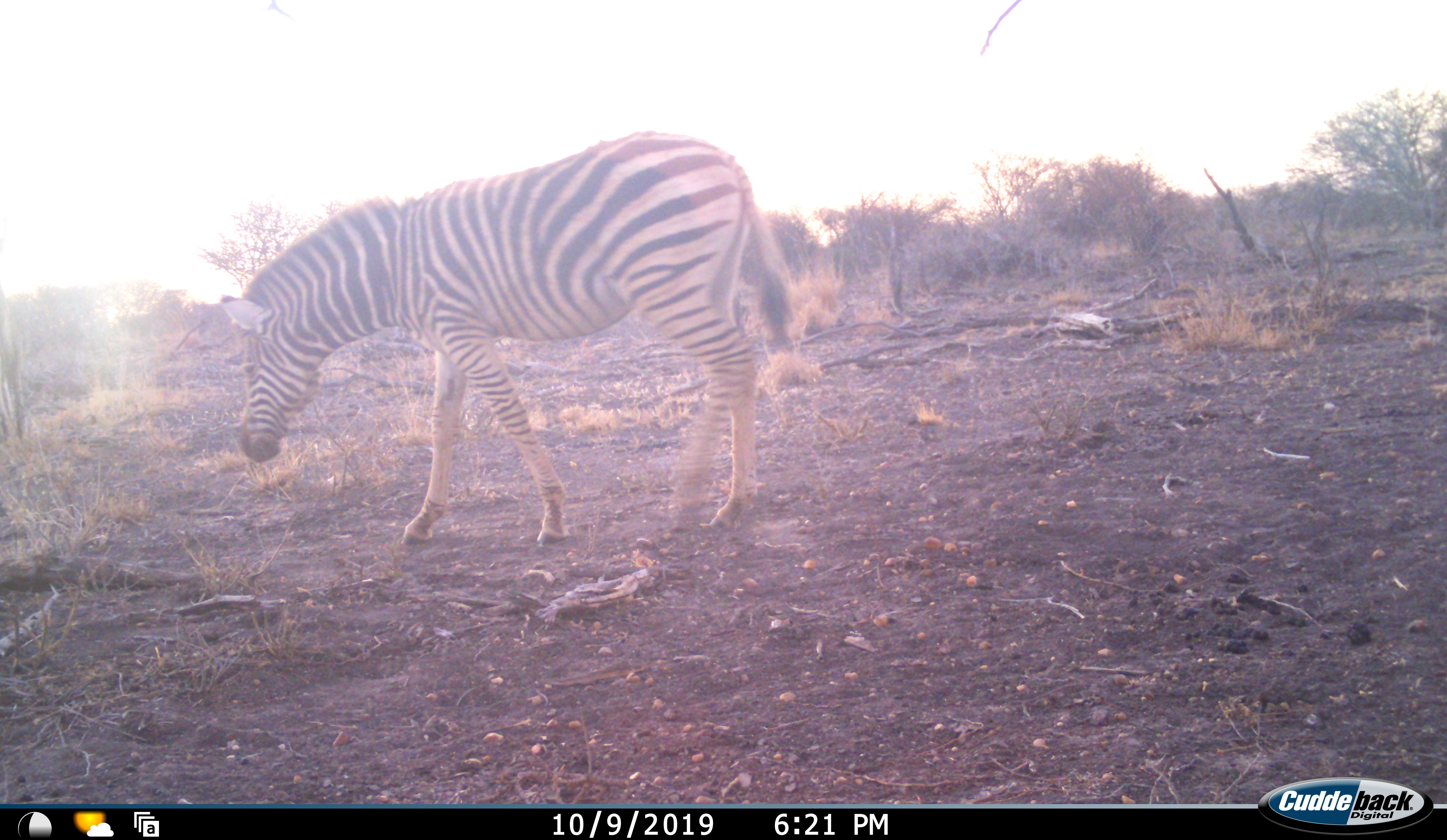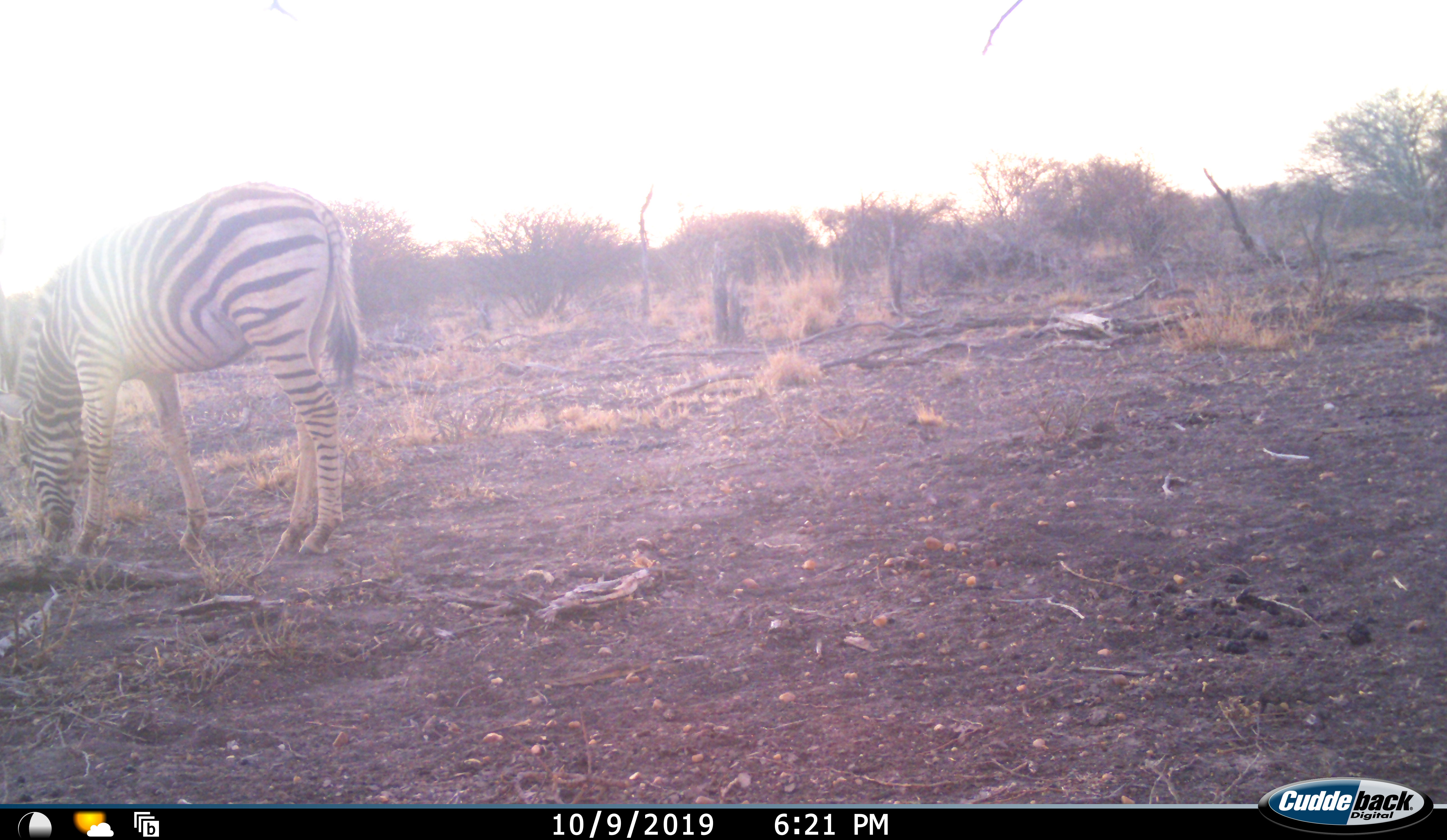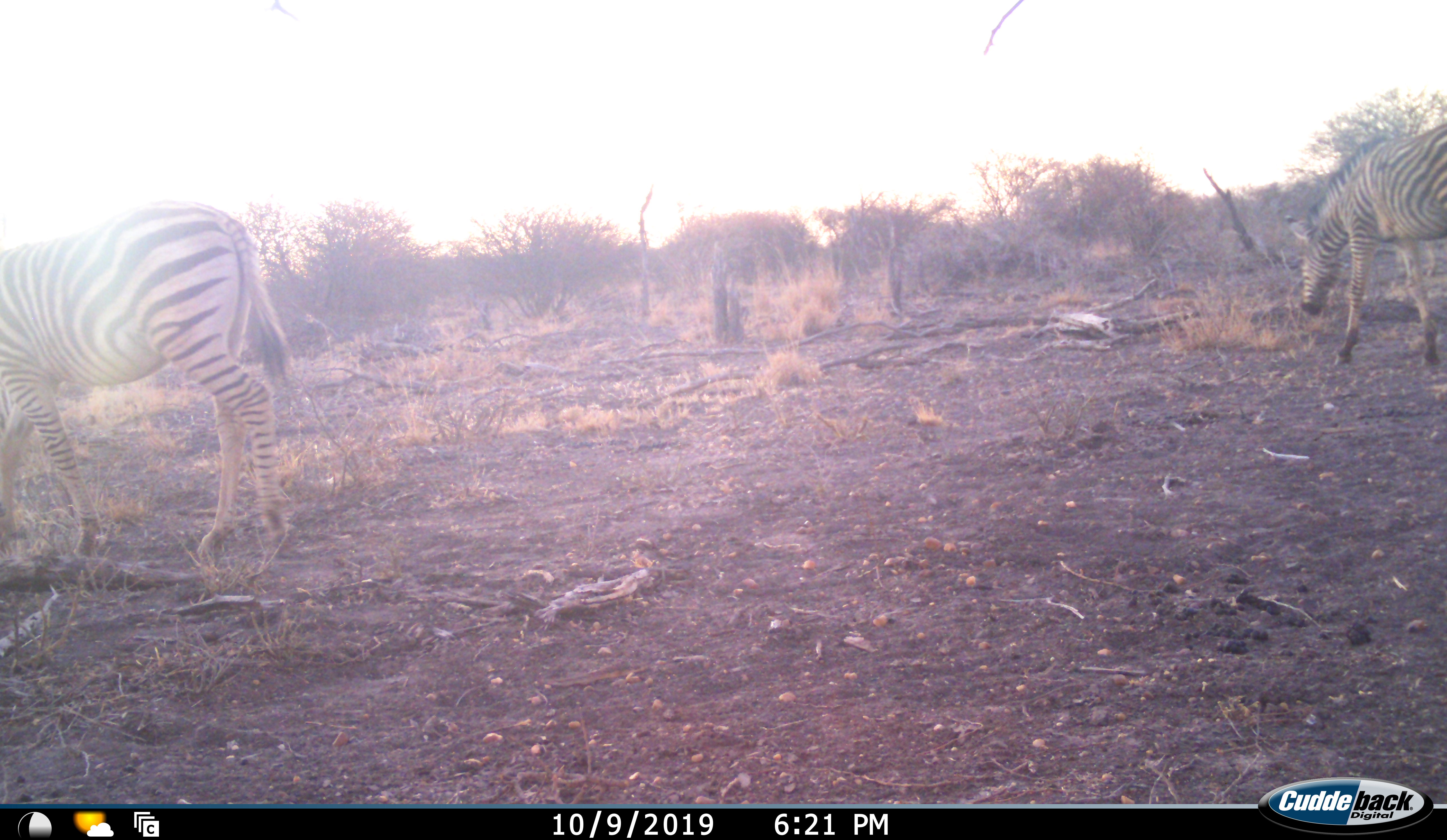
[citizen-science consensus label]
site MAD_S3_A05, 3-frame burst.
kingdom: Animalia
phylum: Chordata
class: Mammalia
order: Perissodactyla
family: Equidae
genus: Equus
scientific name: Equus quagga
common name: plains zebra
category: zebraplains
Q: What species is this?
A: Zebraplains (plains zebra) (Equus quagga).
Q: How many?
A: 2.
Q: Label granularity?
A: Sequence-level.